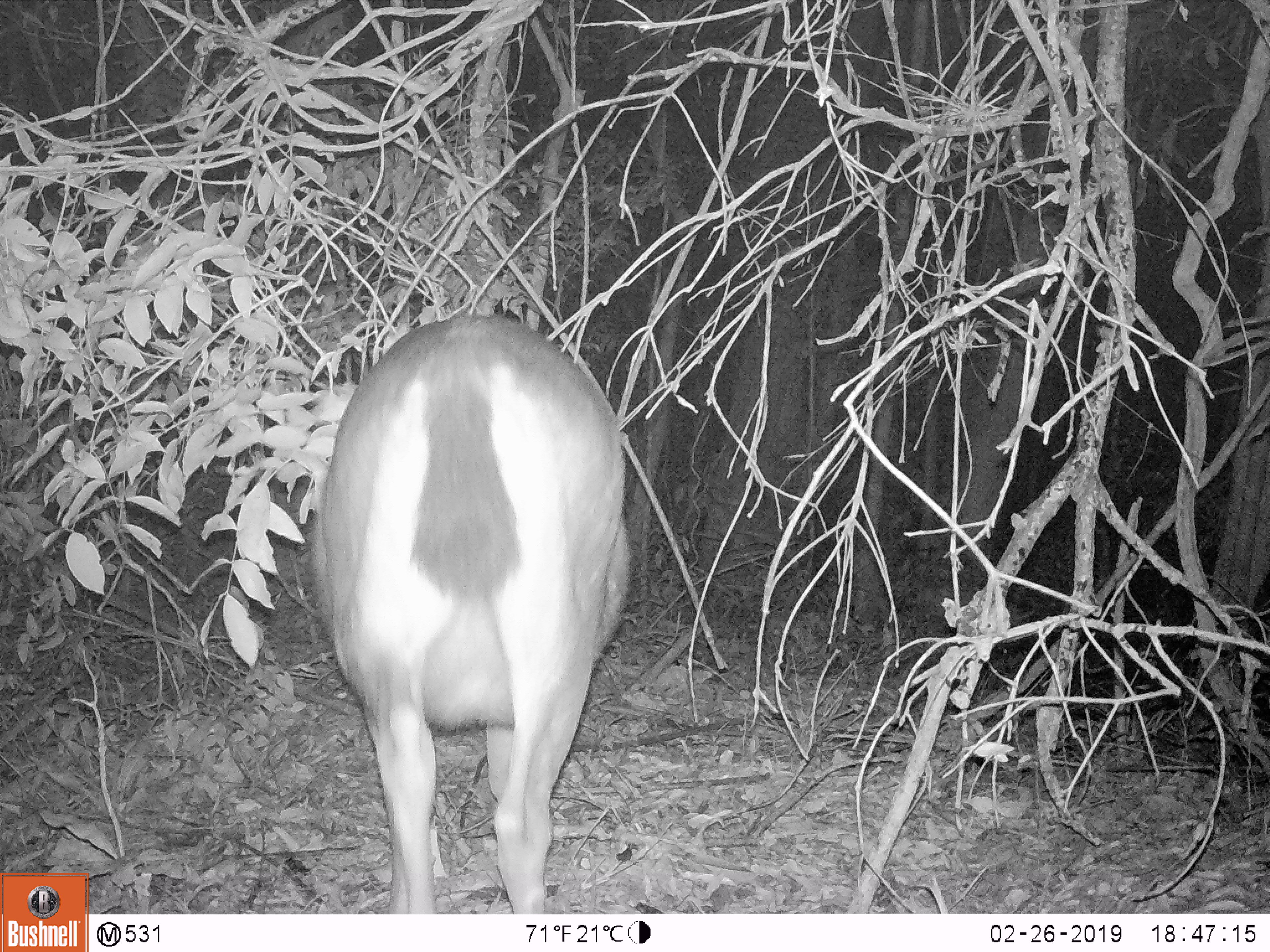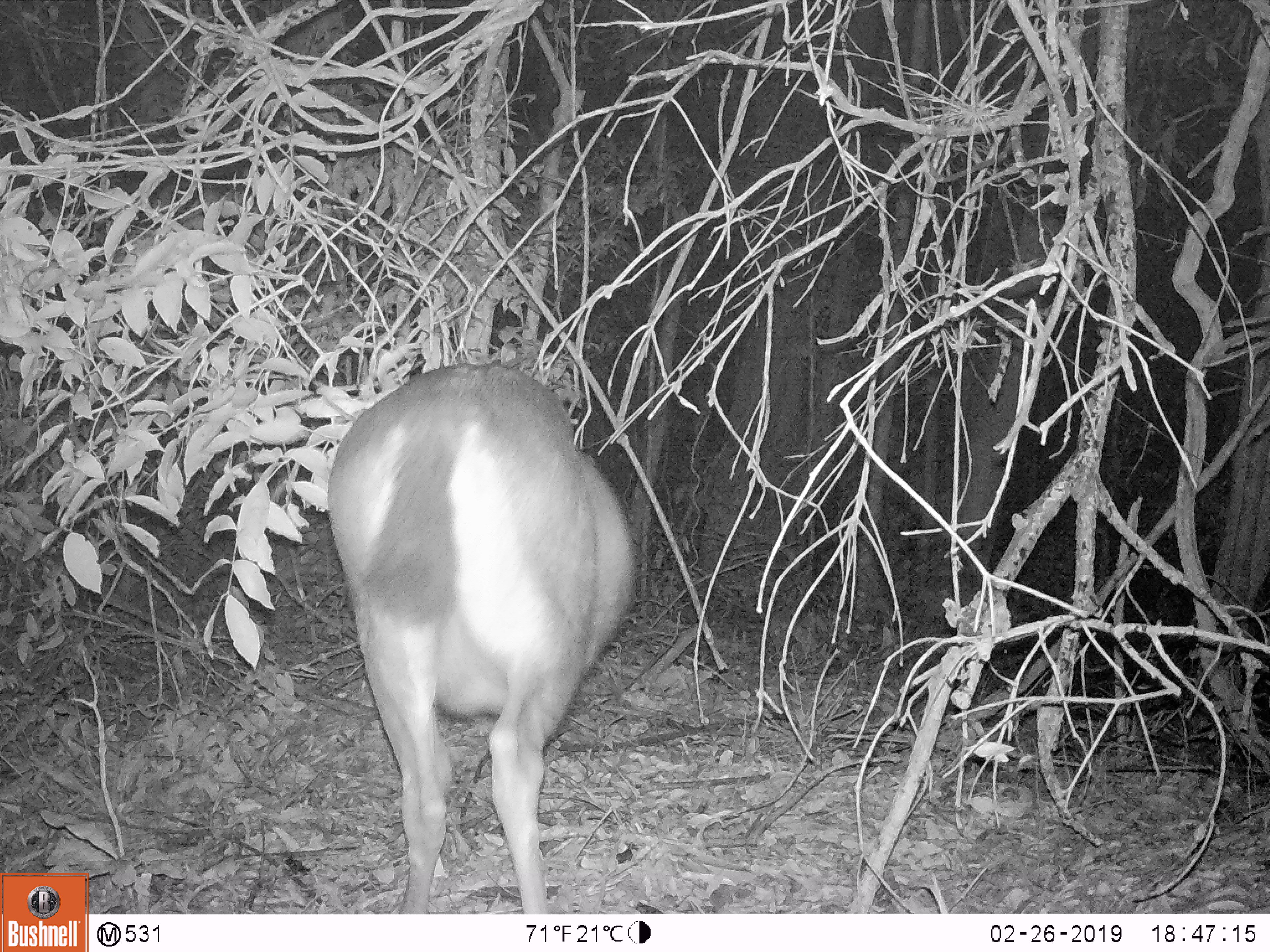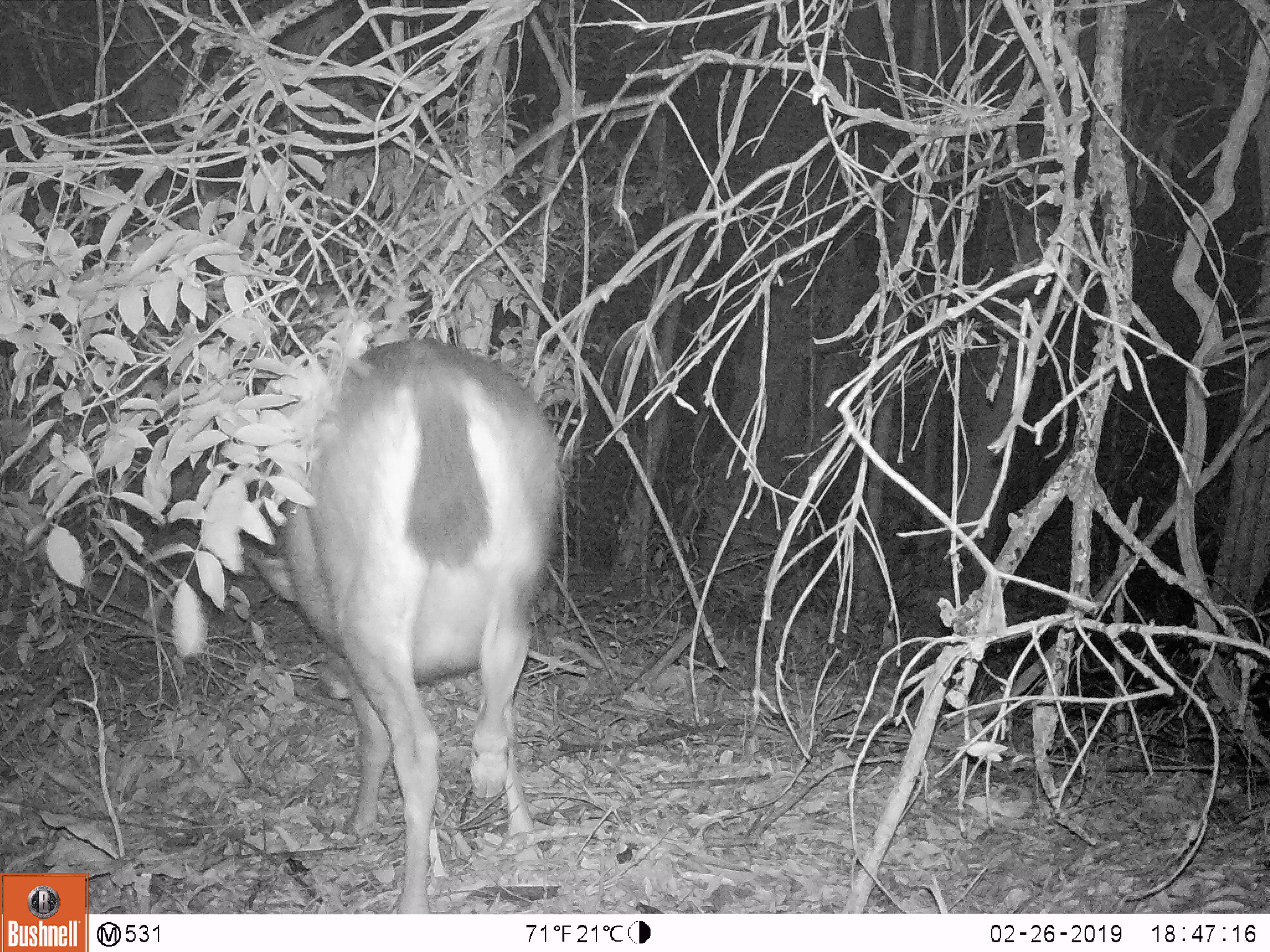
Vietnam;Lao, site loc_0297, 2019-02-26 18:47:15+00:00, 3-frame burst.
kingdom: Animalia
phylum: Chordata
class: Mammalia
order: Artiodactyla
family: Cervidae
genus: Rusa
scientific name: Rusa unicolor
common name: sambar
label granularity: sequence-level